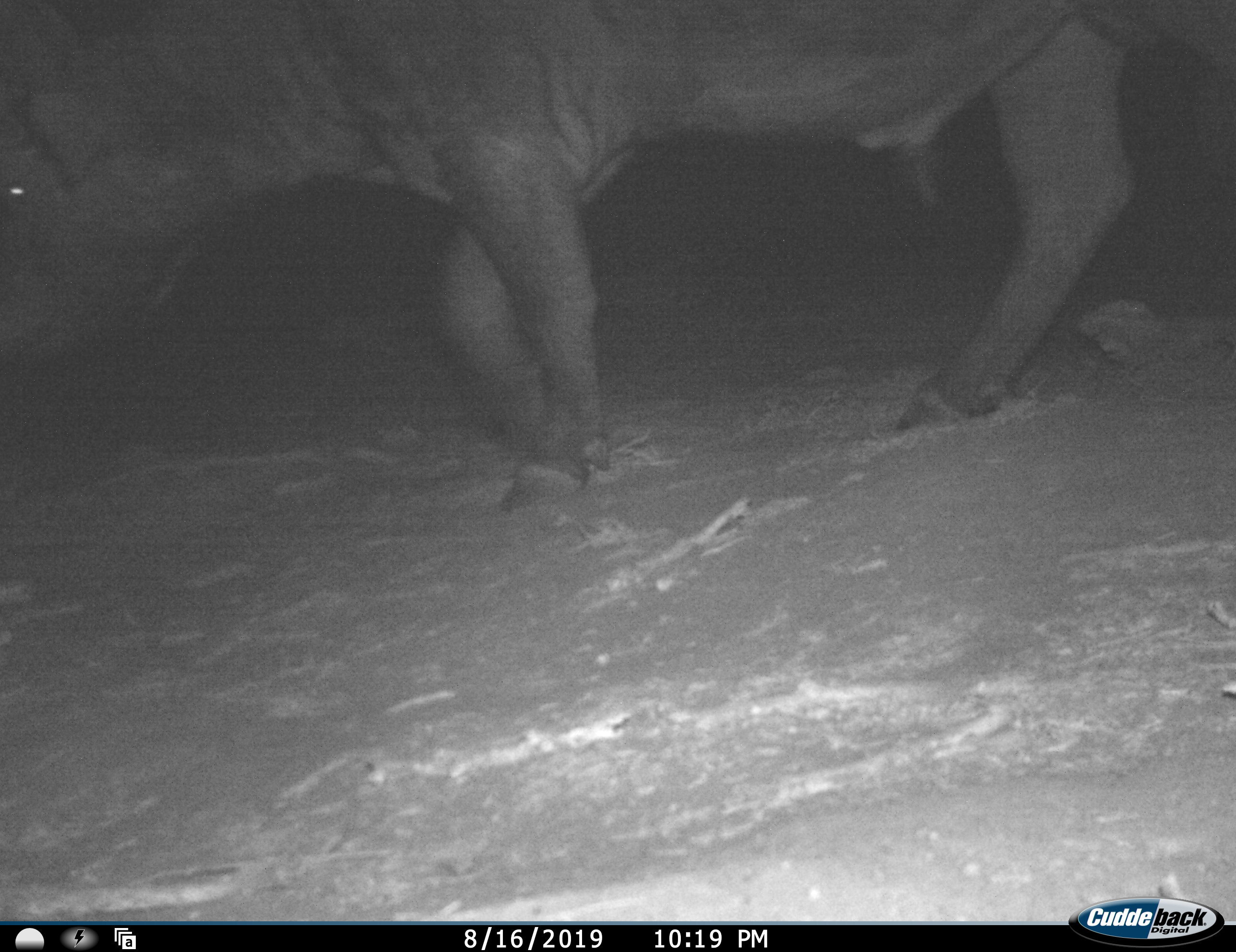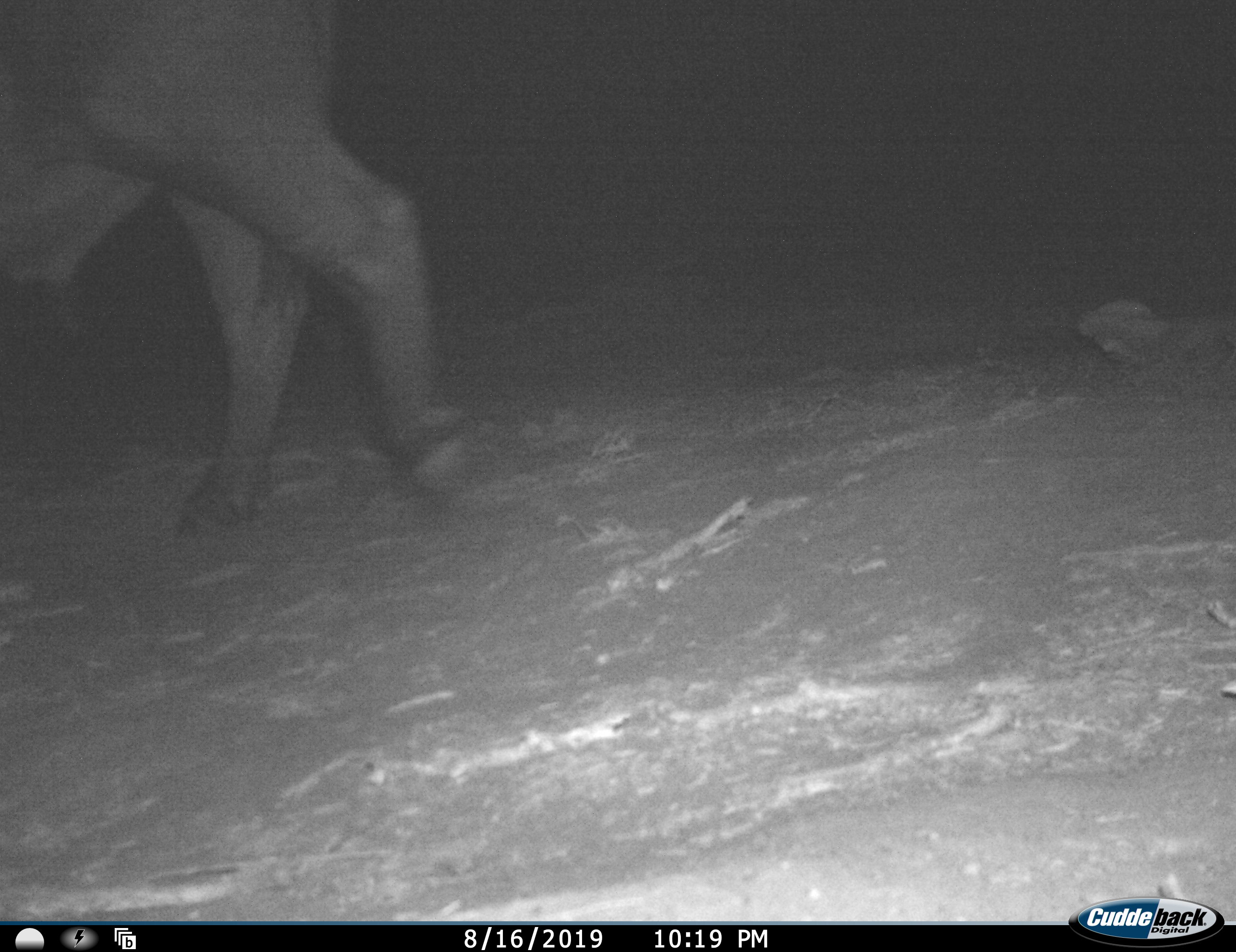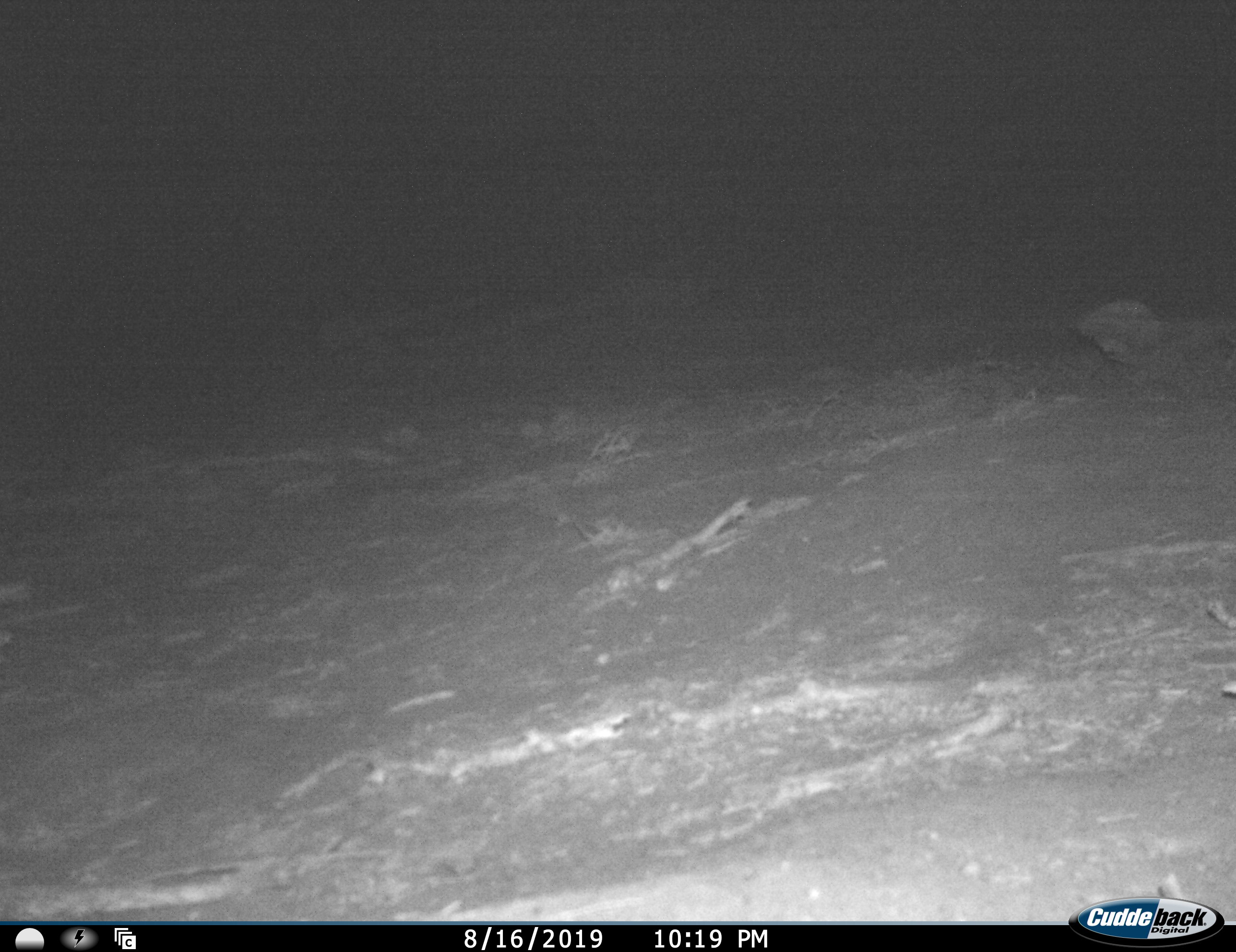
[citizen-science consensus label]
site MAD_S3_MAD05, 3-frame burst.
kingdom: Animalia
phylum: Chordata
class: Mammalia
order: Artiodactyla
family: Bovidae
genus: Syncerus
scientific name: Syncerus caffer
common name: african buffalo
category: buffalo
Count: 1.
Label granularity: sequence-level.